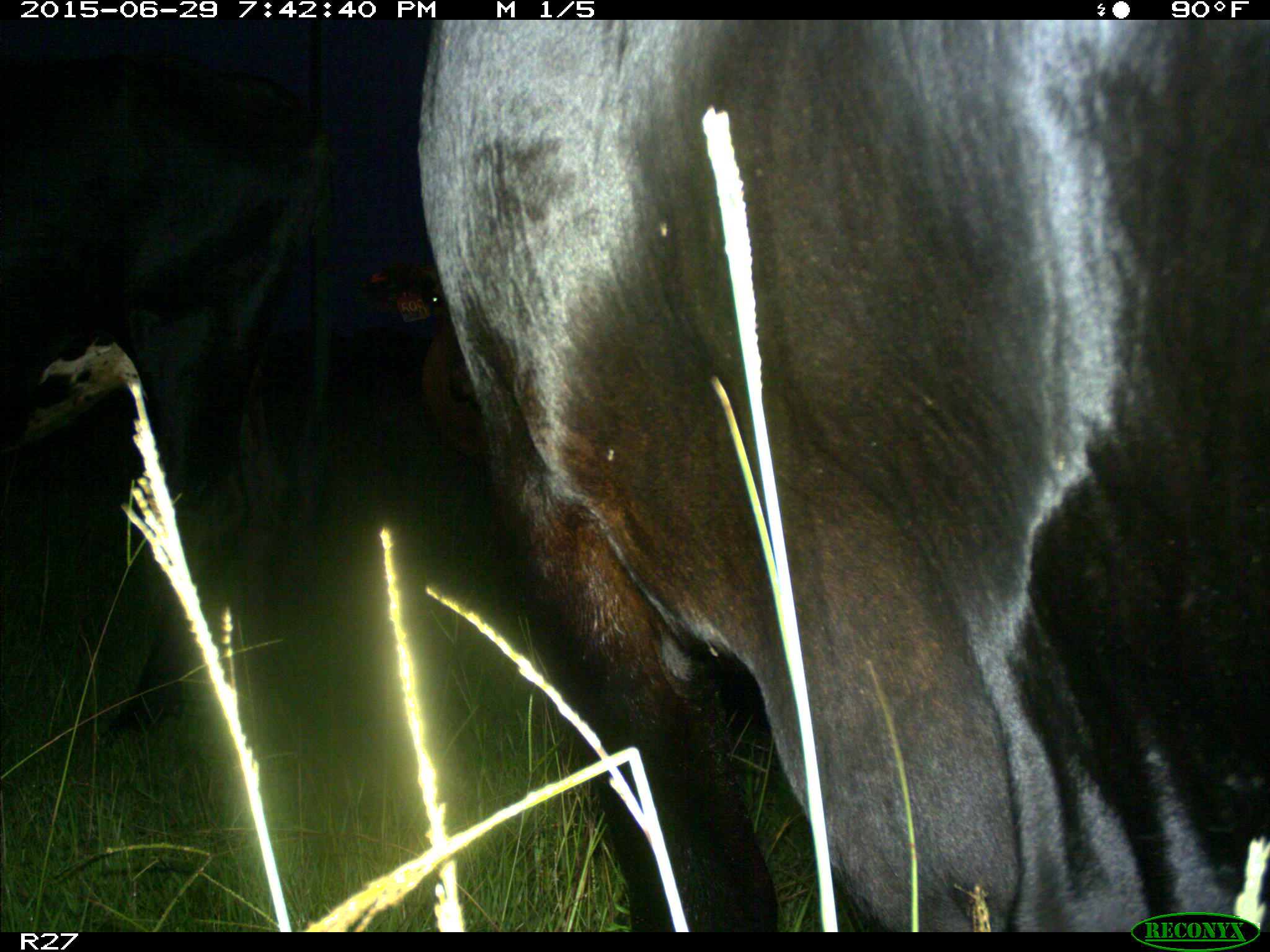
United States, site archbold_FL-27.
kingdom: Animalia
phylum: Chordata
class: Mammalia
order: Artiodactyla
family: Bovidae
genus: Bos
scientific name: Bos taurus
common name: domestic cow